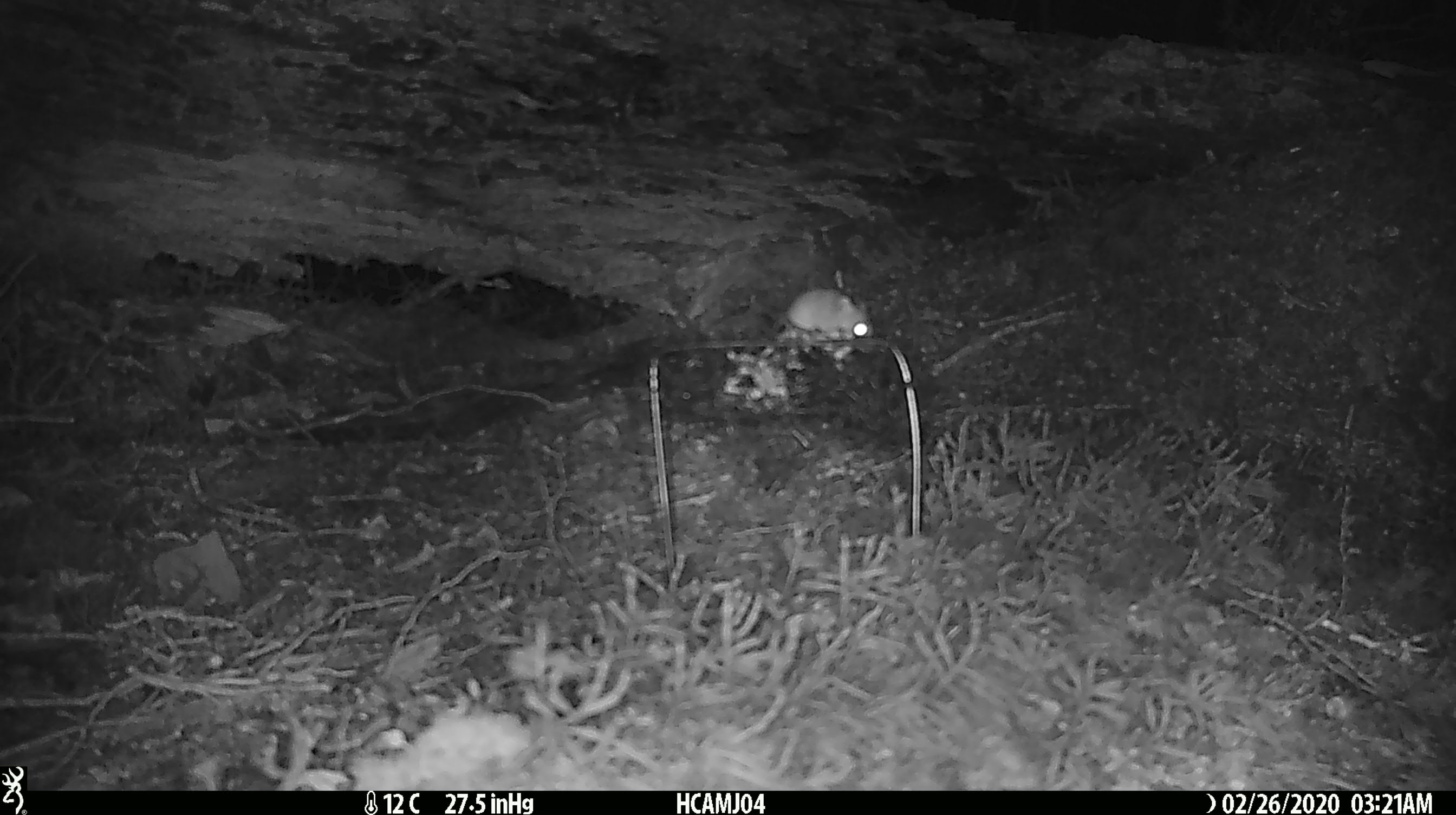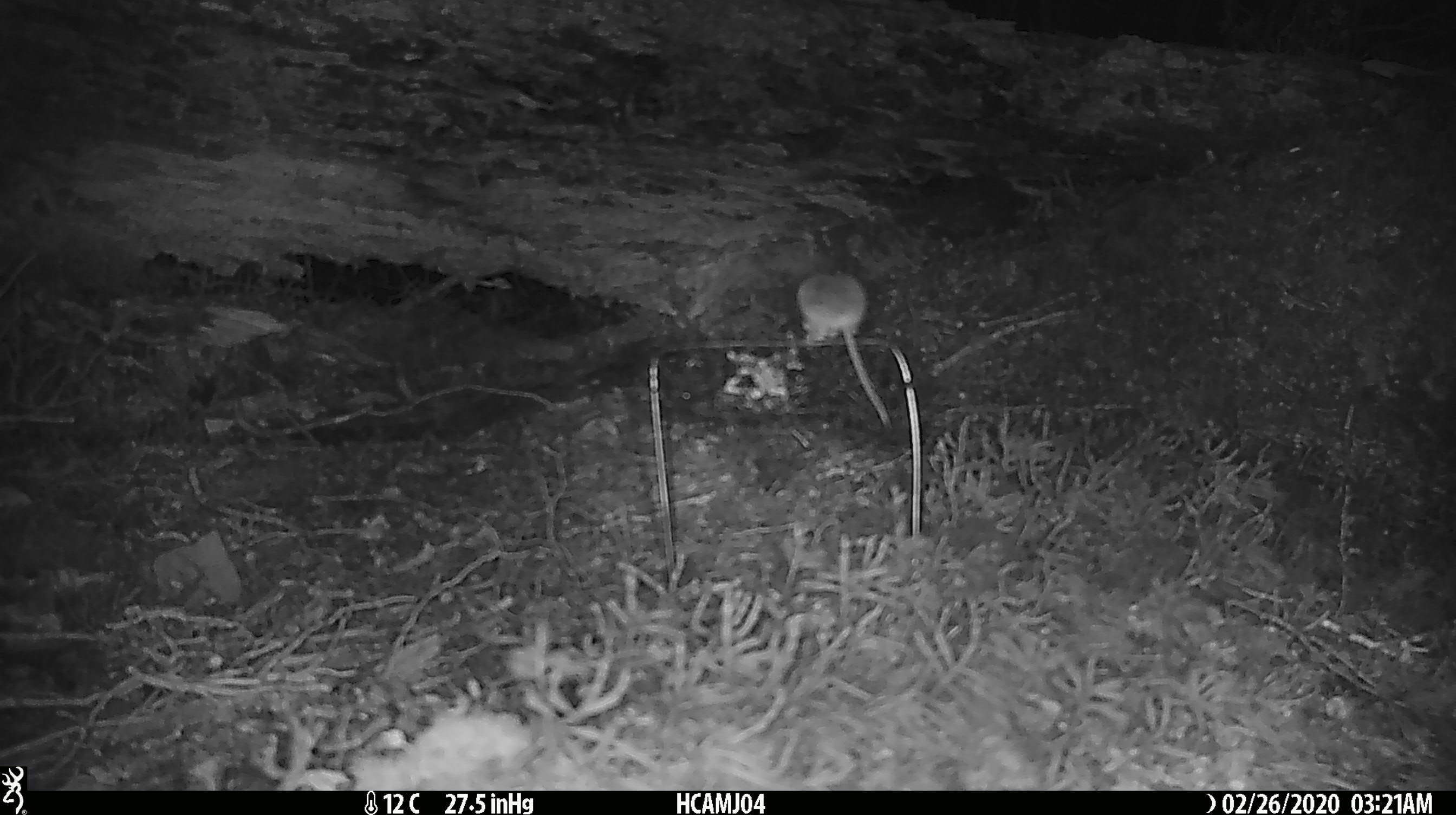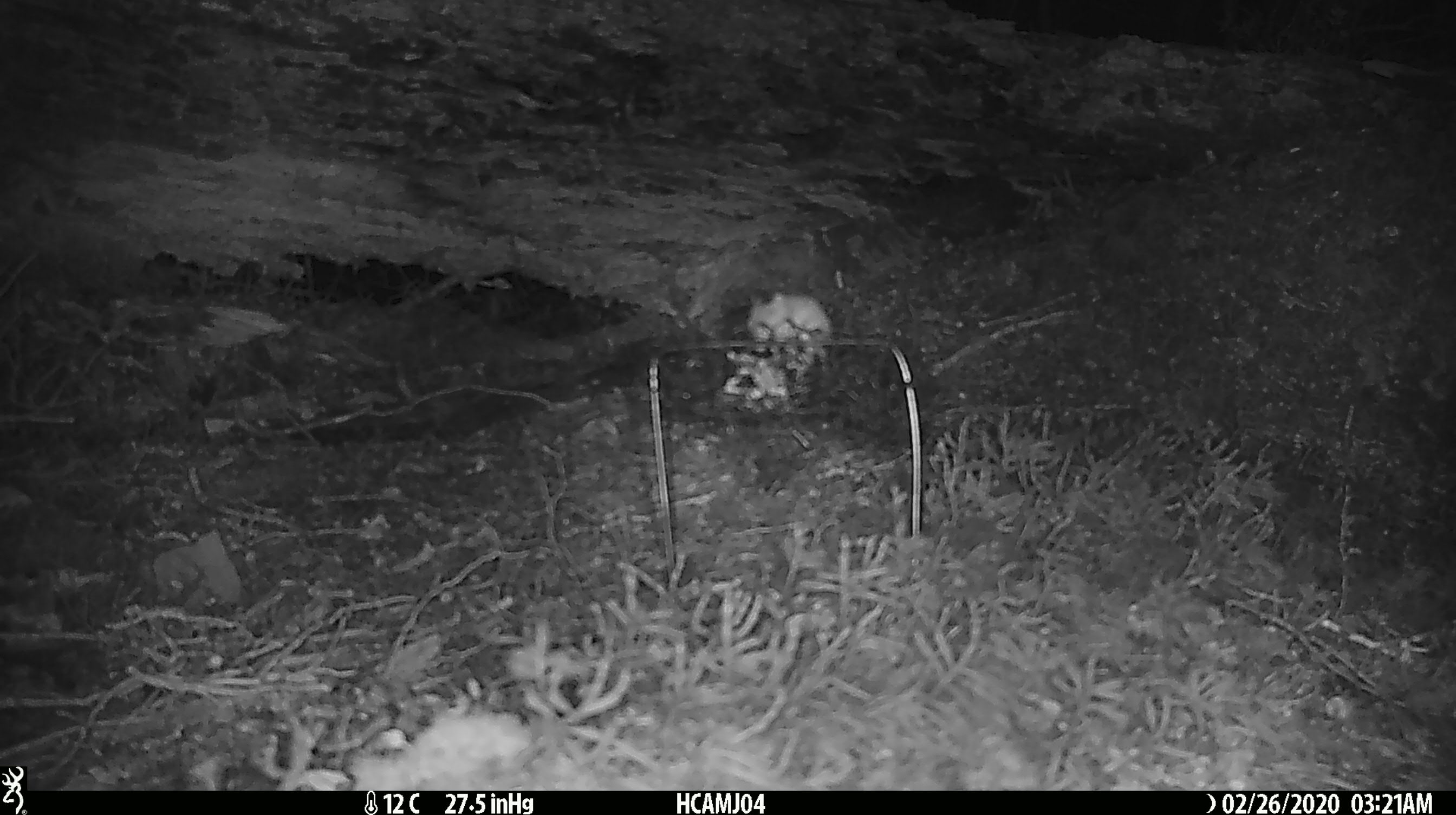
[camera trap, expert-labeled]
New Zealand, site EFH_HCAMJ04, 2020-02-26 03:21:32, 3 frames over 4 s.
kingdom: Animalia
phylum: Chordata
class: Mammalia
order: Rodentia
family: Muridae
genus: Mus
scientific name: Mus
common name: mouse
Mouse (Mus).